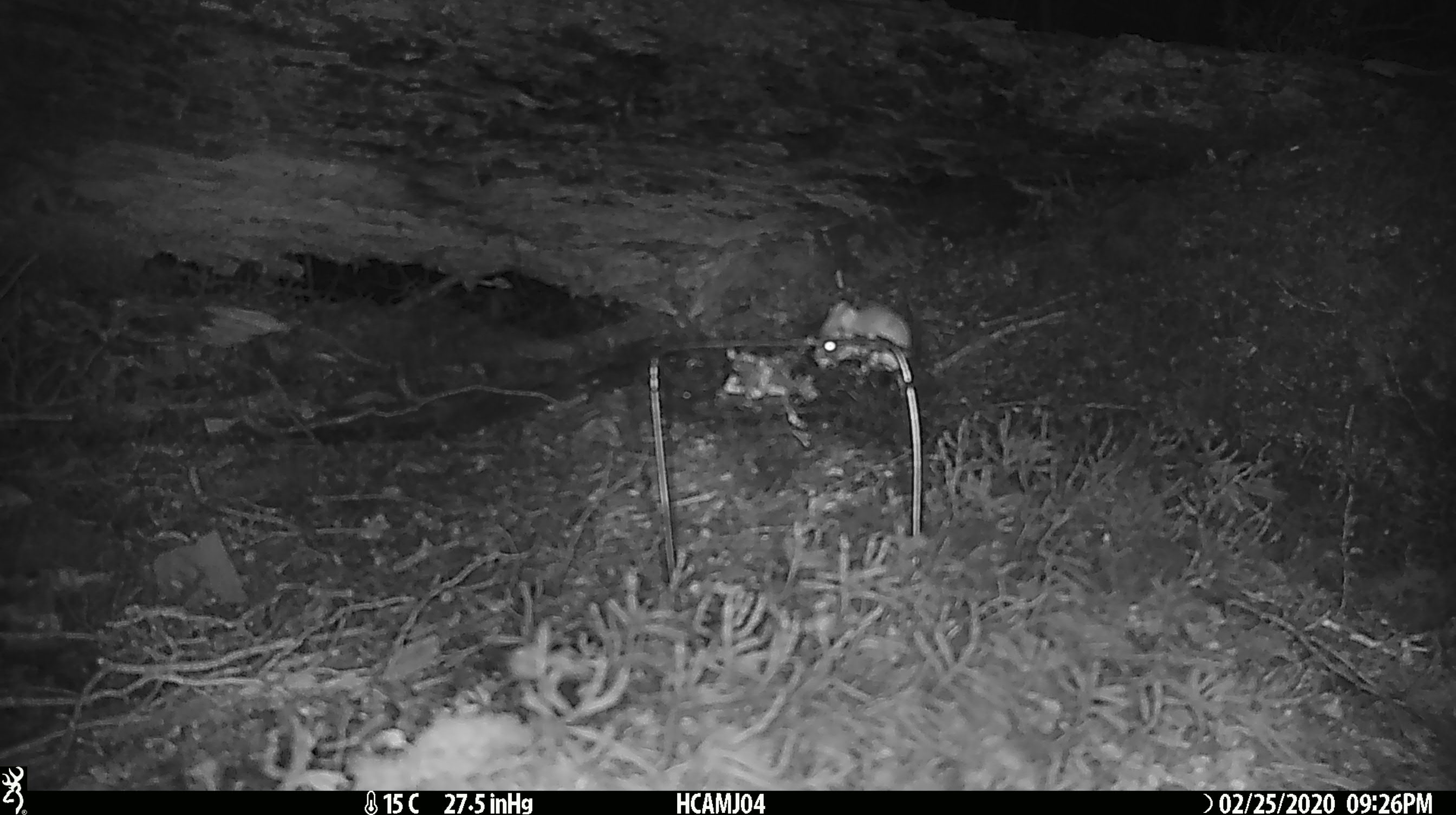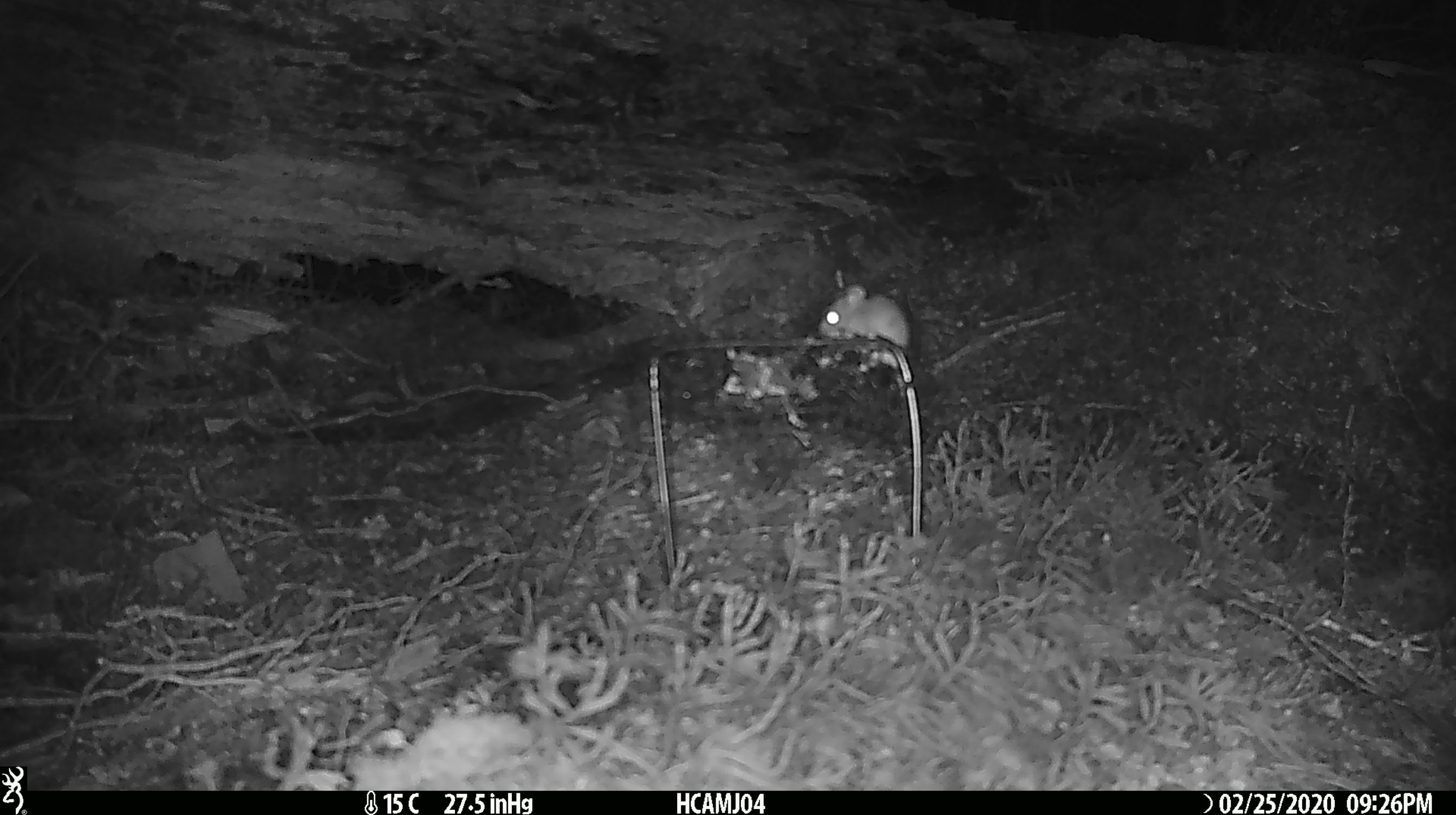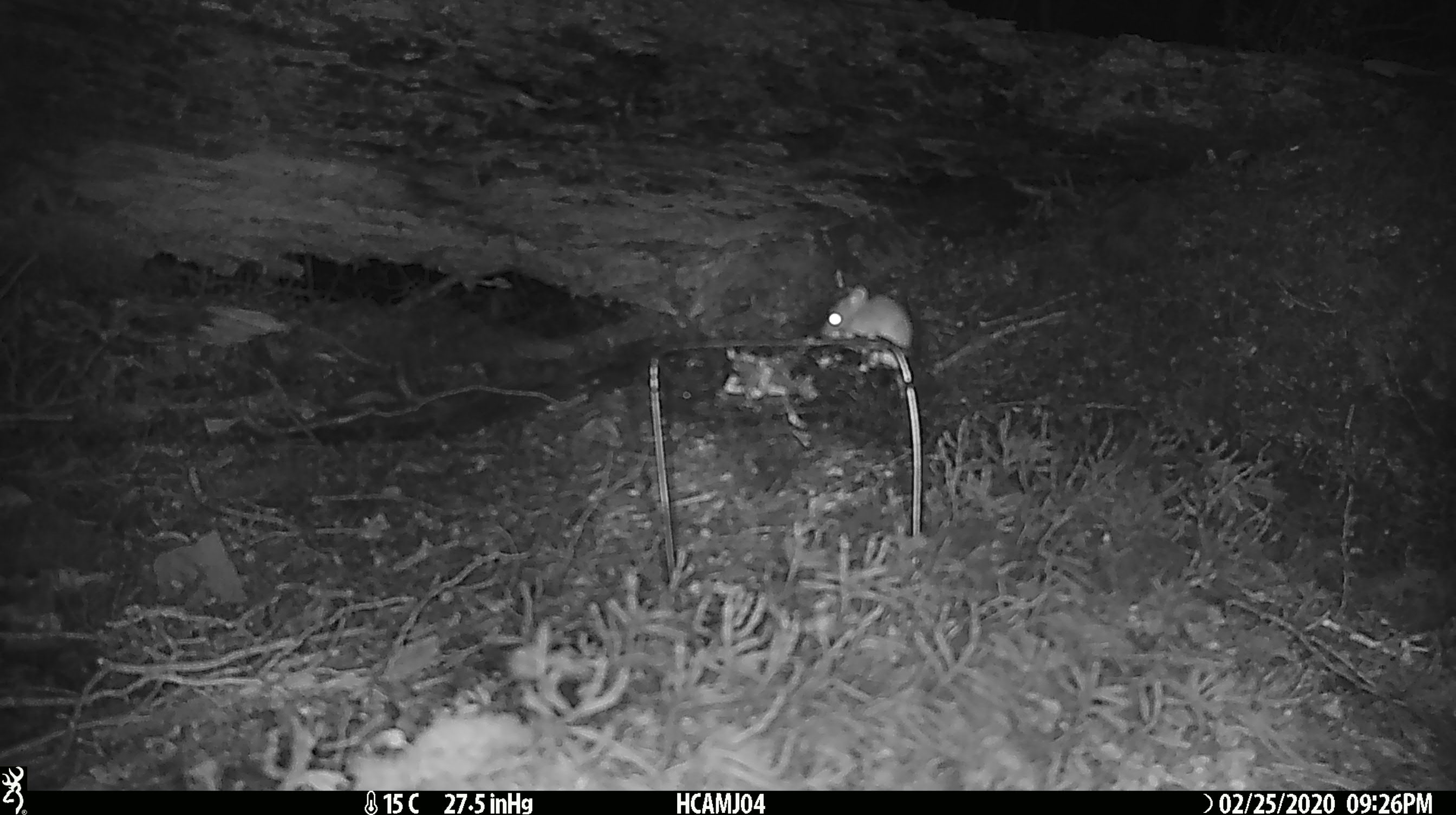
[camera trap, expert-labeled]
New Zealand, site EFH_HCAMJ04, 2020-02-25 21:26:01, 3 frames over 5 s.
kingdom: Animalia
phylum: Chordata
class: Mammalia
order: Rodentia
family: Muridae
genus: Mus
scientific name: Mus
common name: mouse